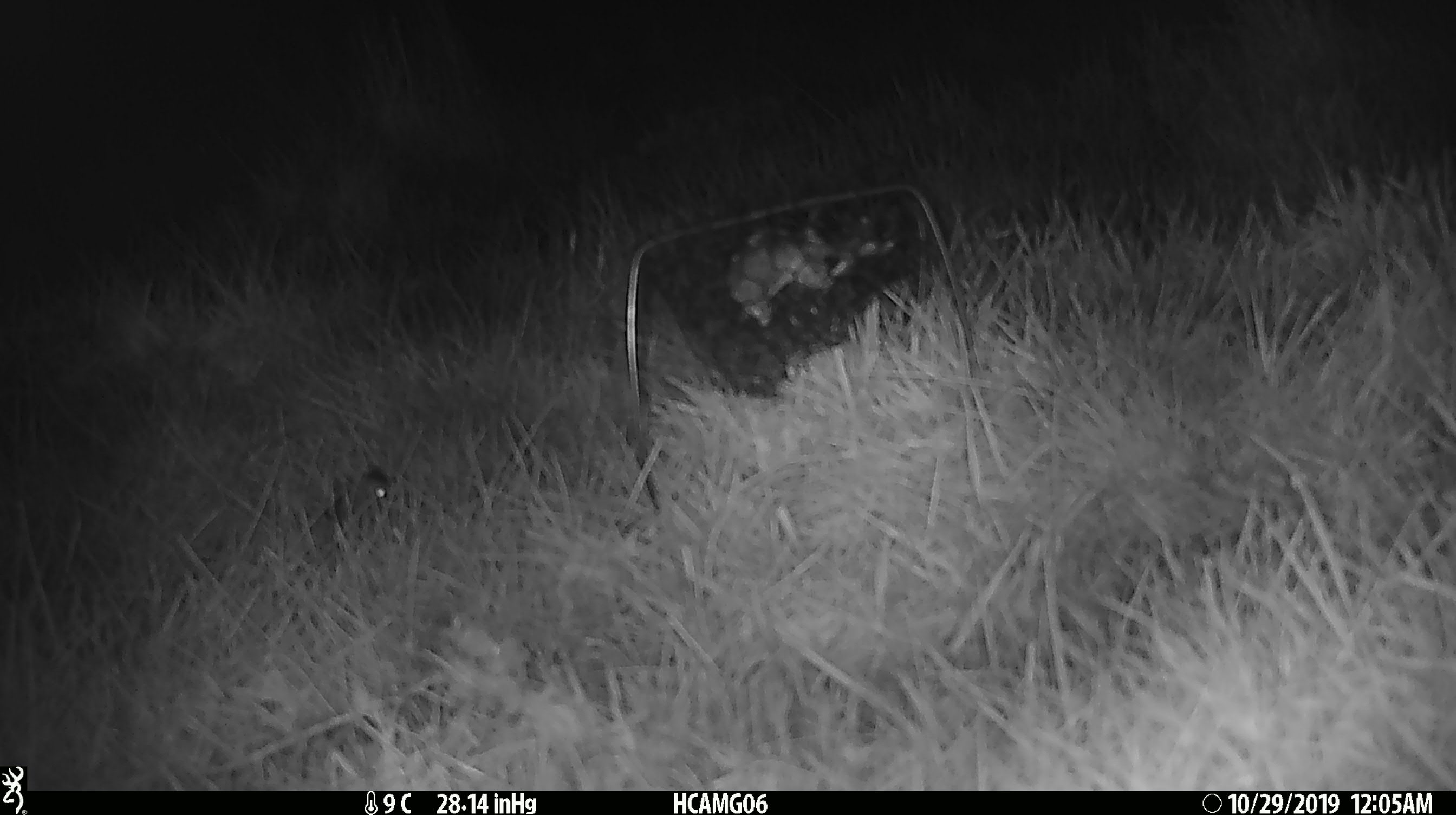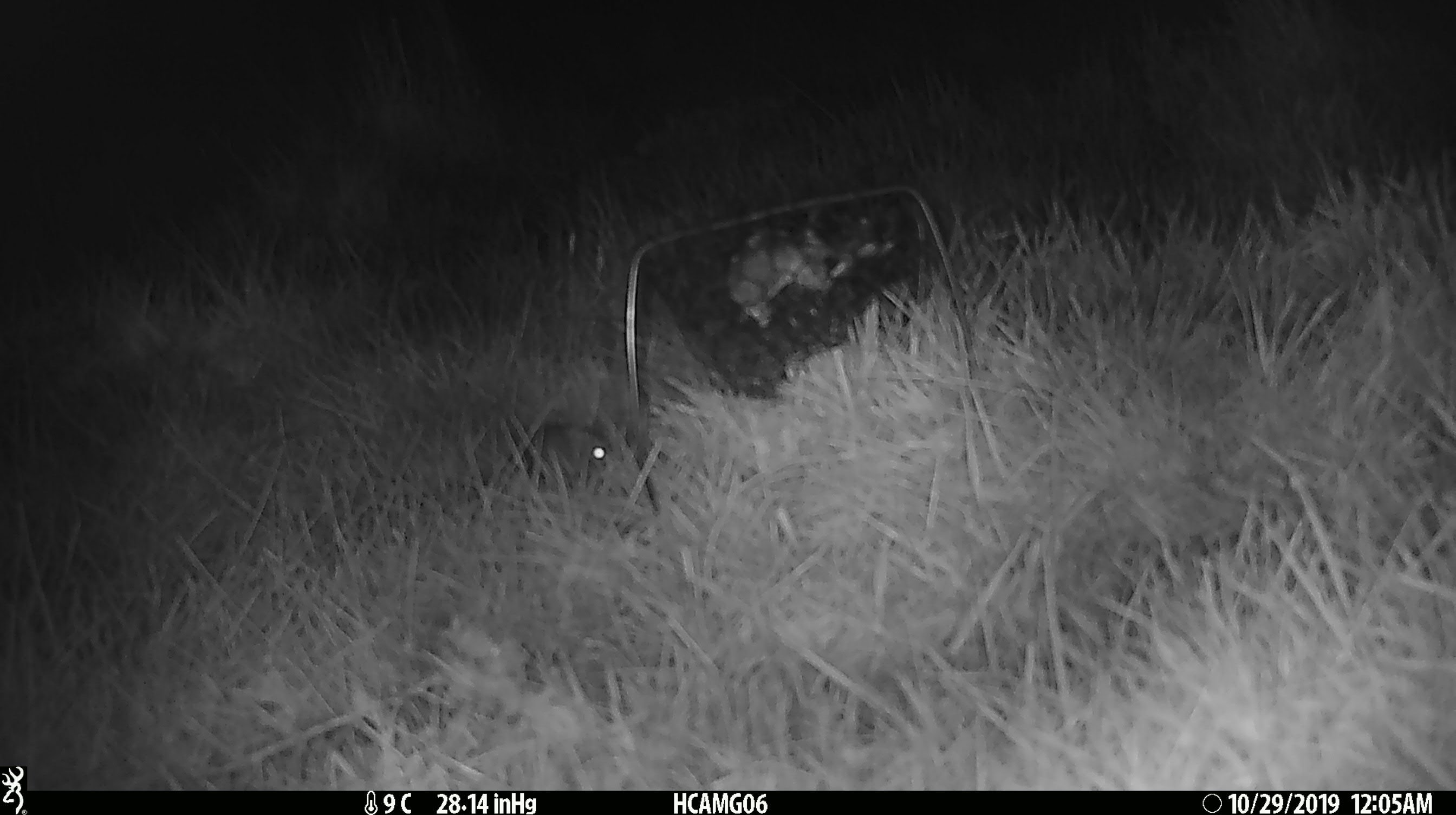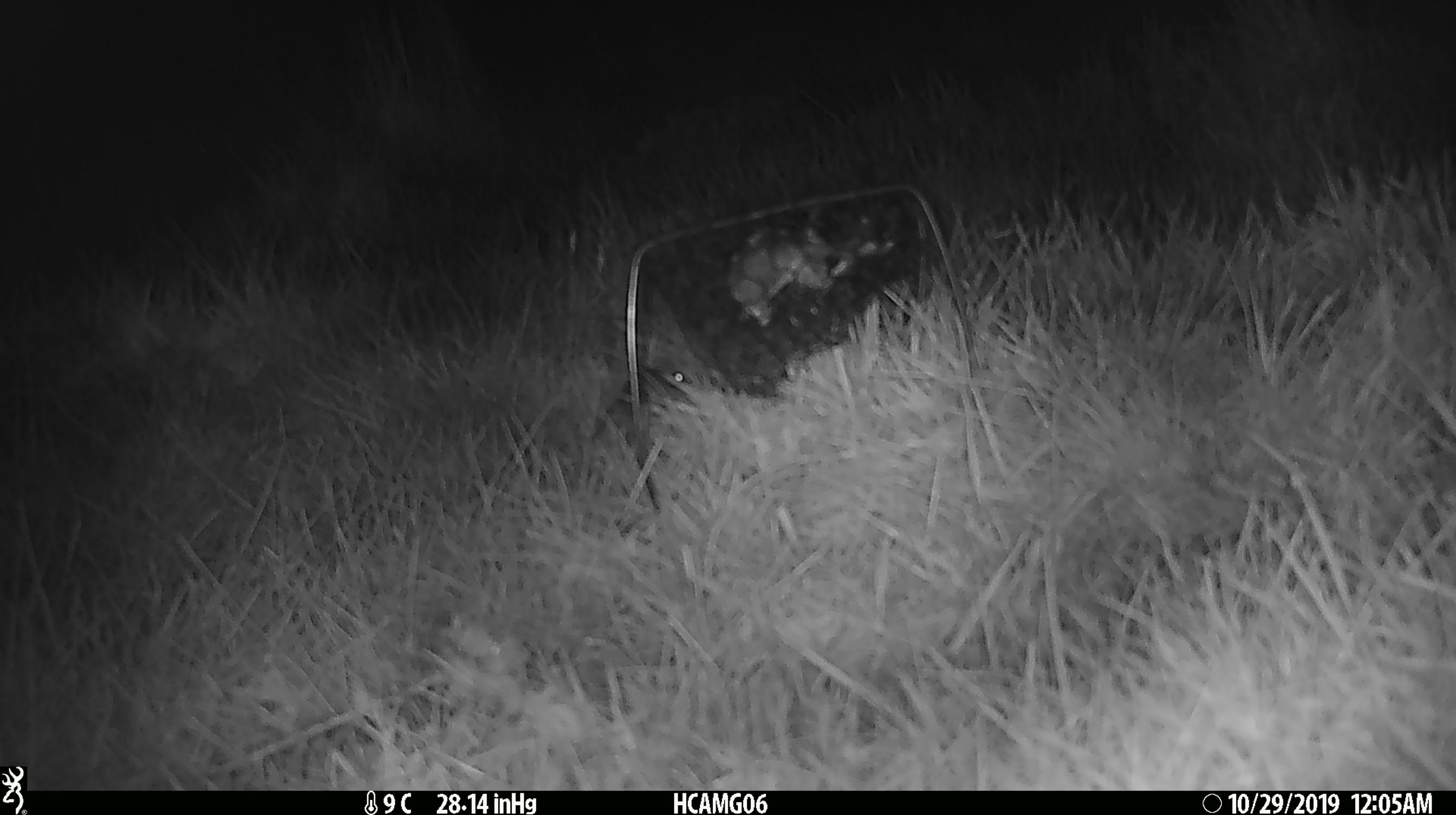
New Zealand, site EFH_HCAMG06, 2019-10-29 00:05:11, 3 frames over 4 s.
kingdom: Animalia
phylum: Chordata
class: Mammalia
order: Rodentia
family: Muridae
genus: Mus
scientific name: Mus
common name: mouse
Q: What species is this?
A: Mouse (Mus).